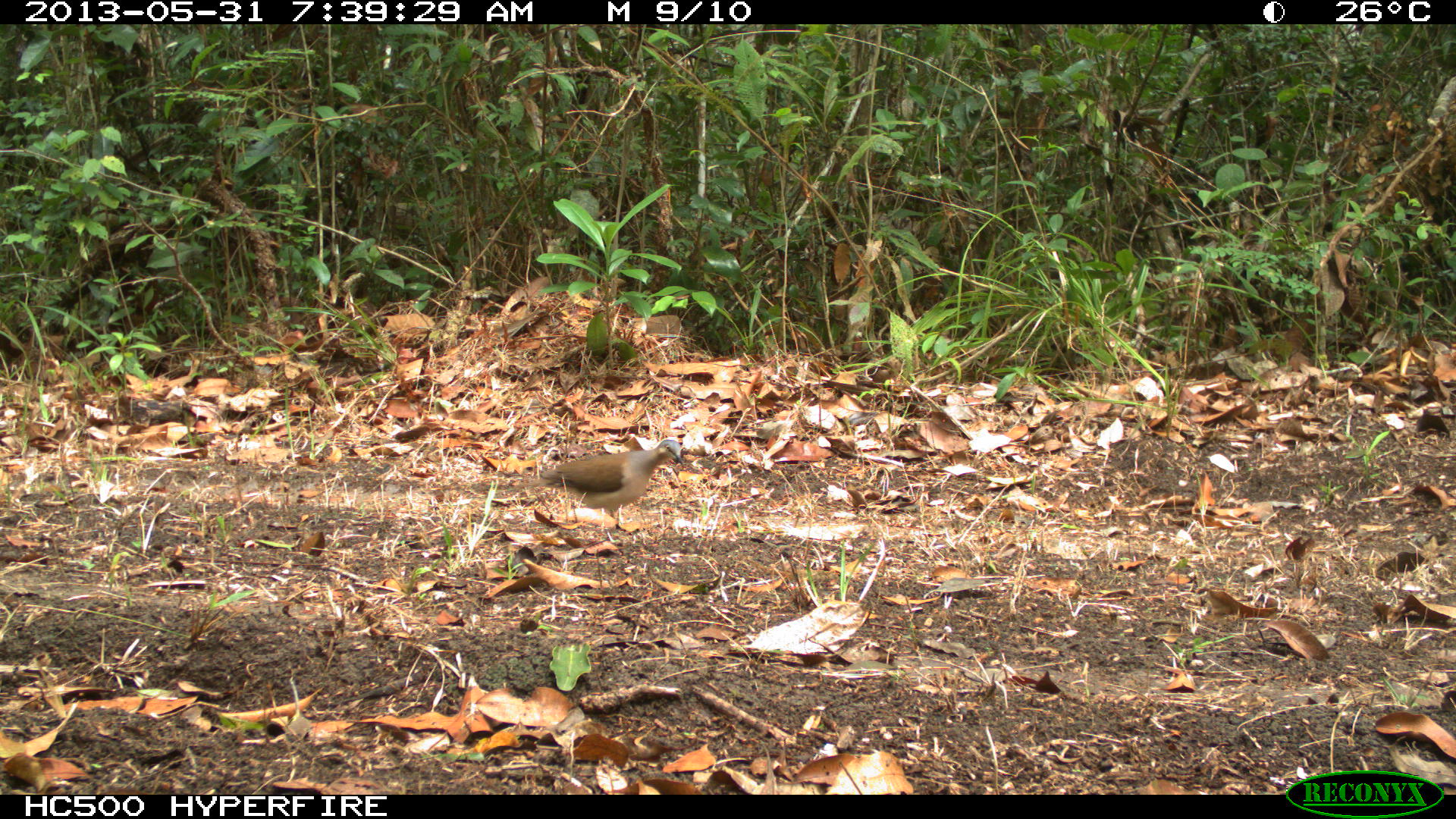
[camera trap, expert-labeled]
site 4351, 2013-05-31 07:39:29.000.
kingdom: Animalia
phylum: Chordata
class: Aves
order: Columbiformes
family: Columbidae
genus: Leptotila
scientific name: Leptotila plumbeiceps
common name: gray-headed dove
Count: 1.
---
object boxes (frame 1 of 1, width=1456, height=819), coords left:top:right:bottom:
leptotila plumbeiceps: 531:437:683:545